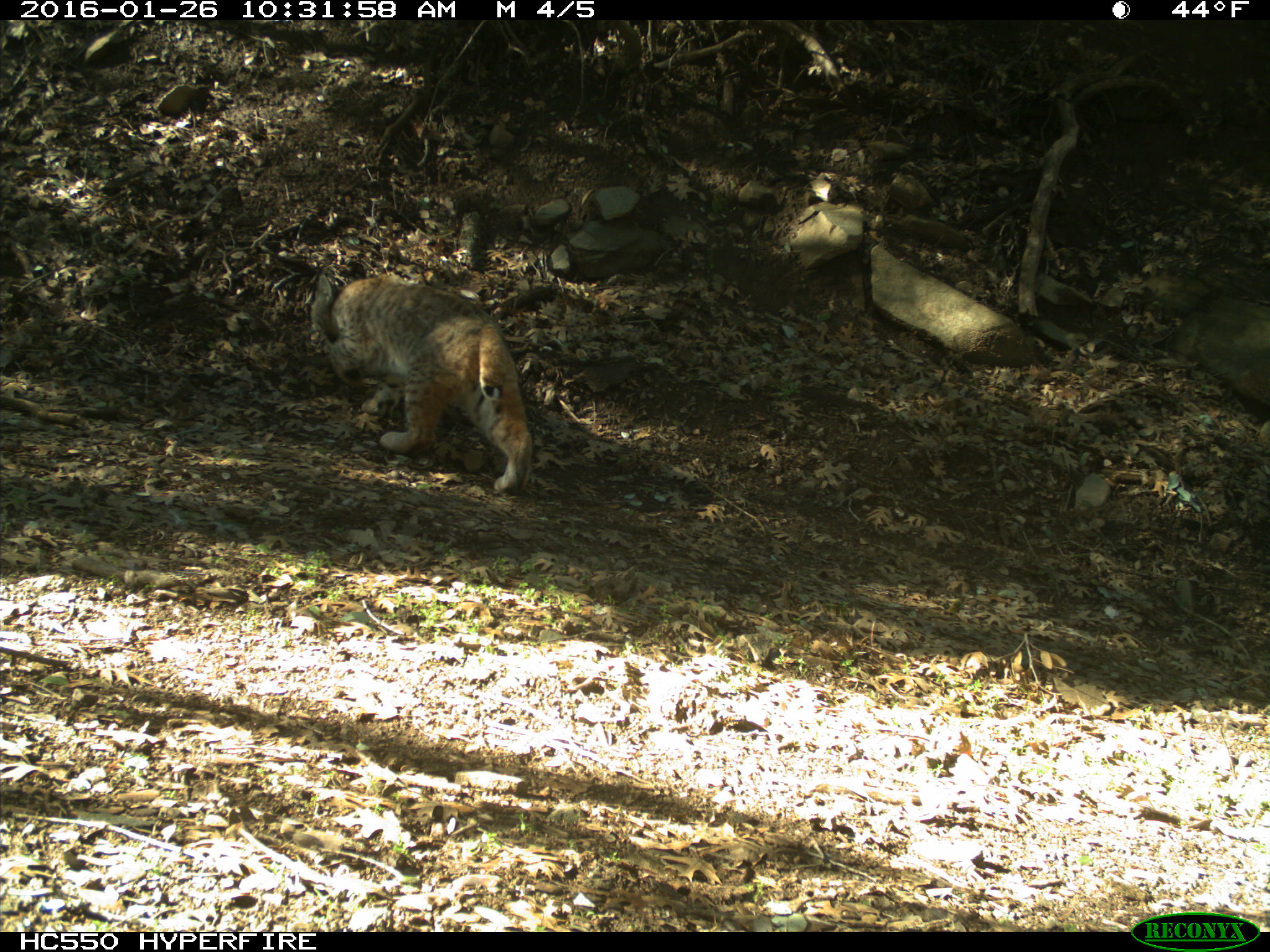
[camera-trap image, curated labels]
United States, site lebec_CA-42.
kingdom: Animalia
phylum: Chordata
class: Mammalia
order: Carnivora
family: Felidae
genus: Lynx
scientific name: Lynx rufus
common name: bobcat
Lynx rufus (bobcat).